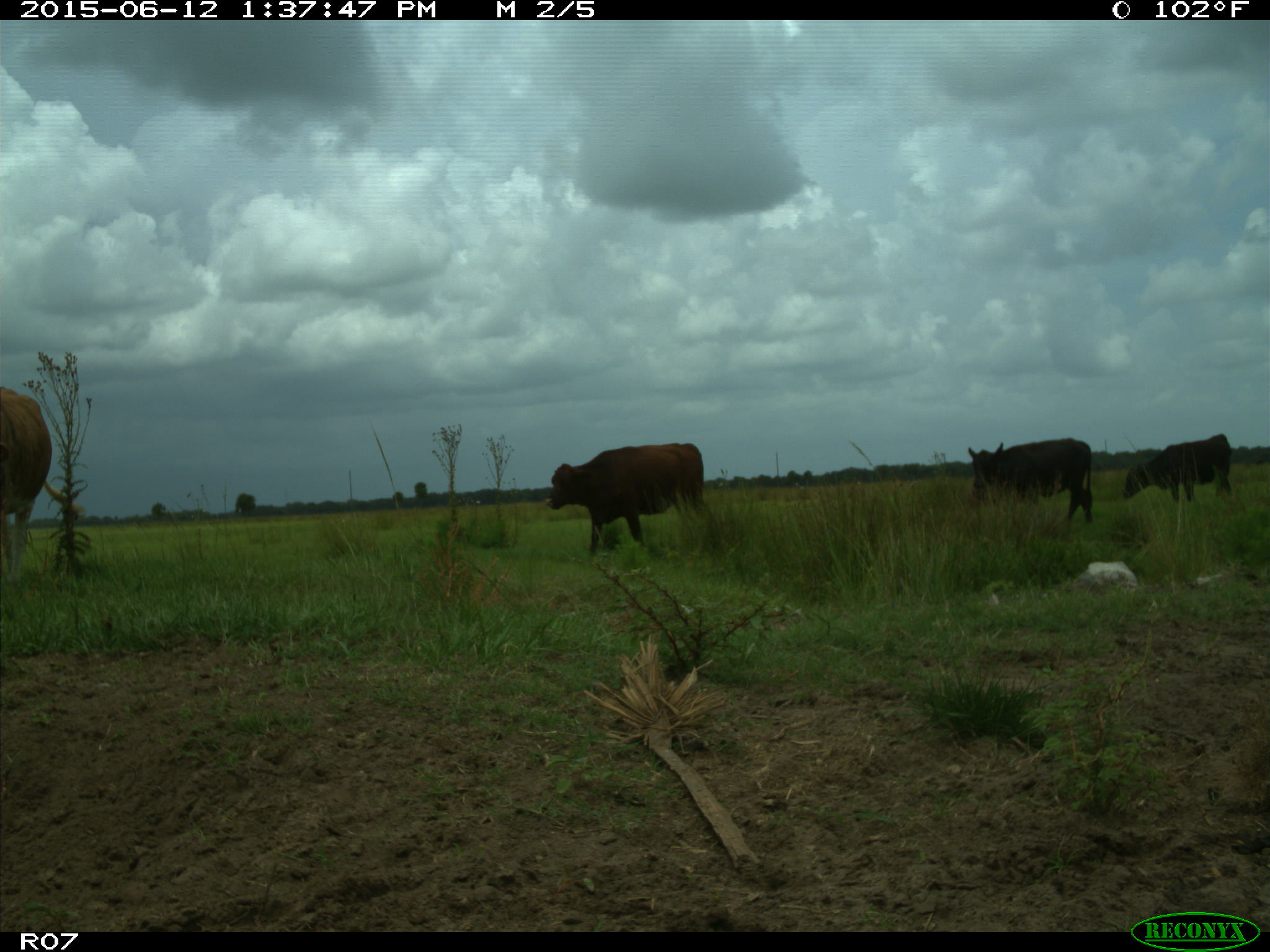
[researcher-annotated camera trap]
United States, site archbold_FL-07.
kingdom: Animalia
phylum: Chordata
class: Mammalia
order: Artiodactyla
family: Bovidae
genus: Bos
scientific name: Bos taurus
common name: domestic cow